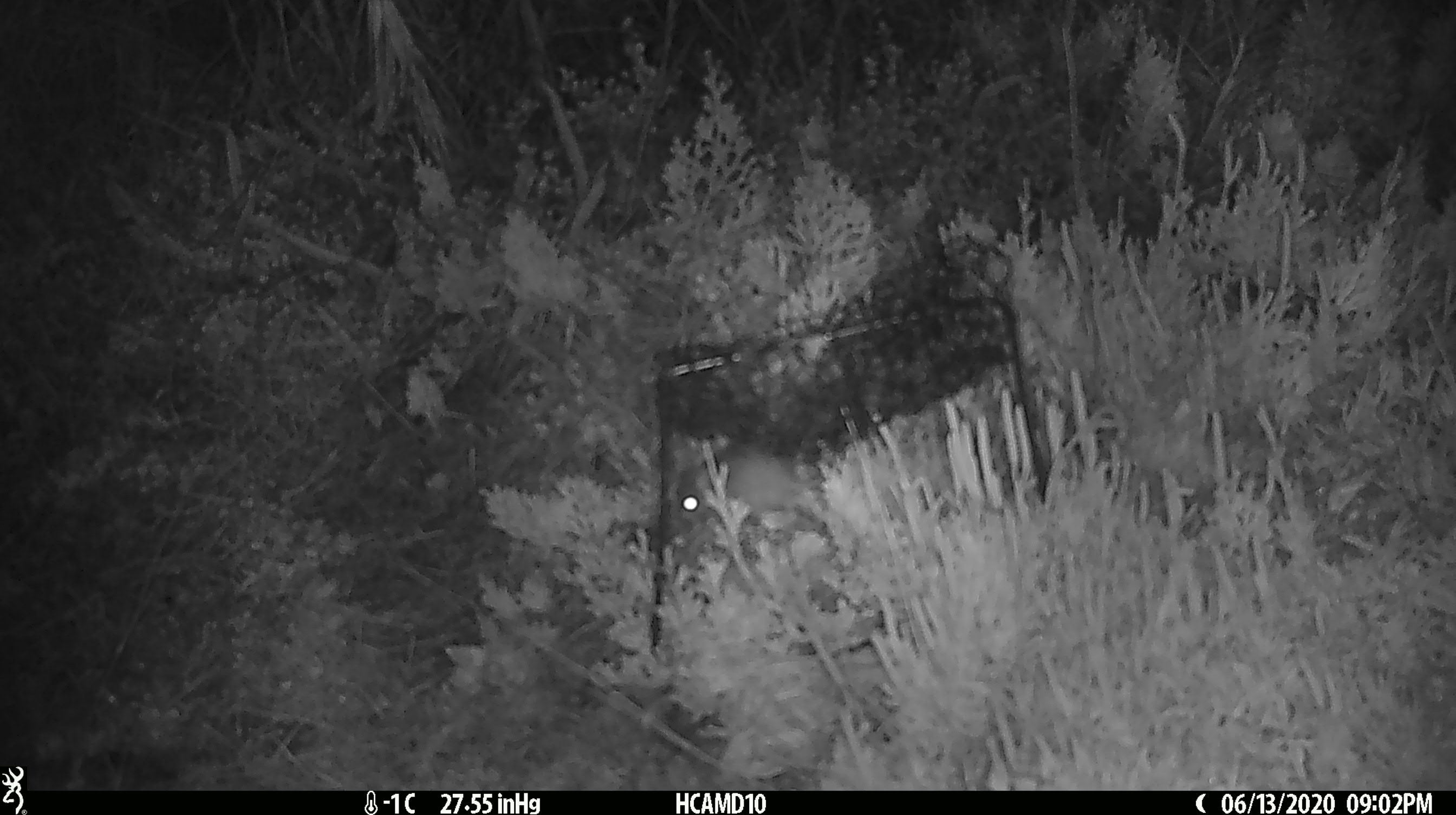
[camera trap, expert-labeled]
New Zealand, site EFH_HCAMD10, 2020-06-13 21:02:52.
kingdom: Animalia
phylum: Chordata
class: Mammalia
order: Rodentia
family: Muridae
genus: Mus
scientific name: Mus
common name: mouse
Mouse (Mus).